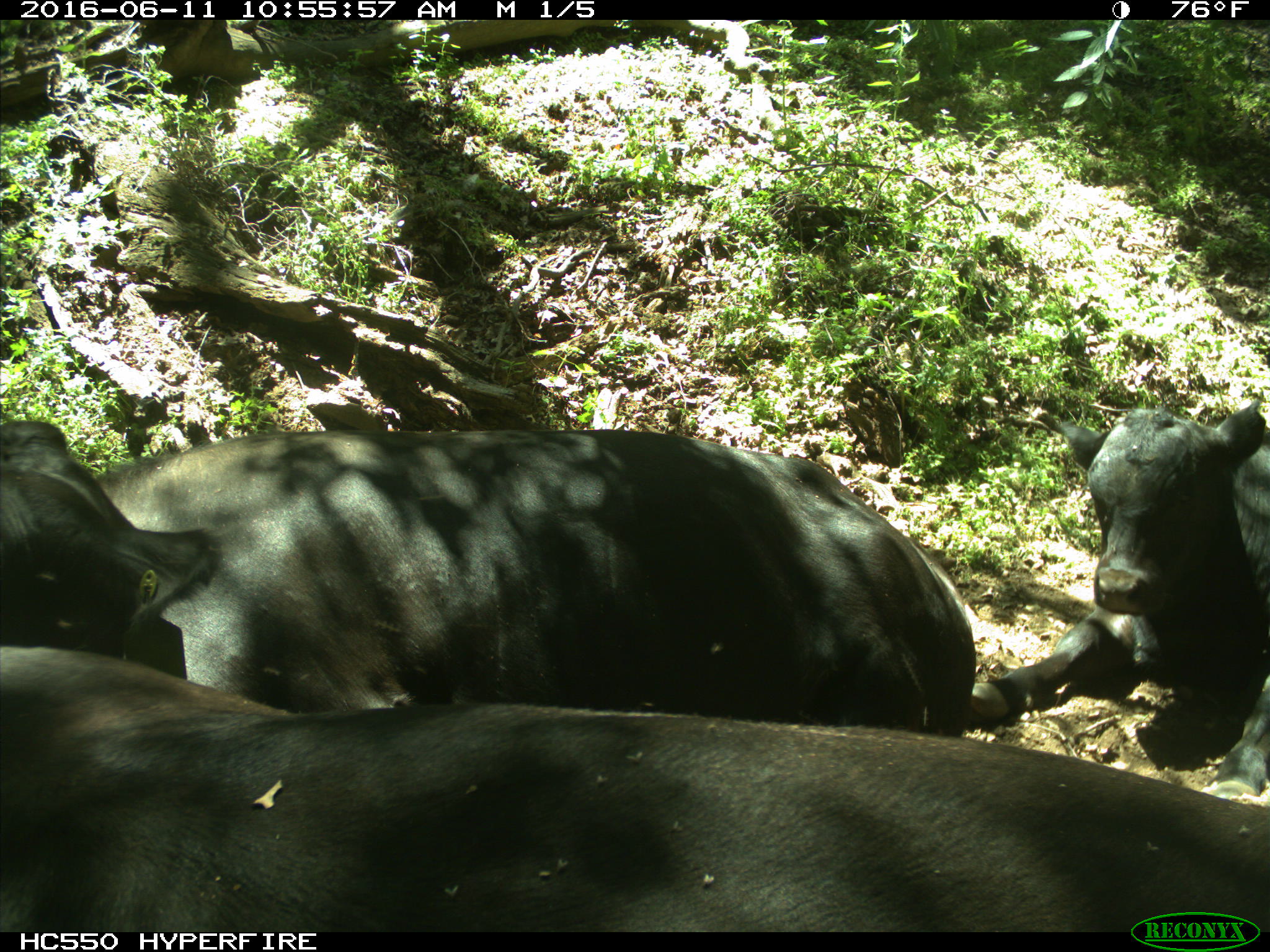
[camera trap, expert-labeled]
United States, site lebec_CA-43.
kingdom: Animalia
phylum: Chordata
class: Mammalia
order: Artiodactyla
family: Bovidae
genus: Bos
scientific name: Bos taurus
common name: domestic cow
Bos taurus (domestic cow).